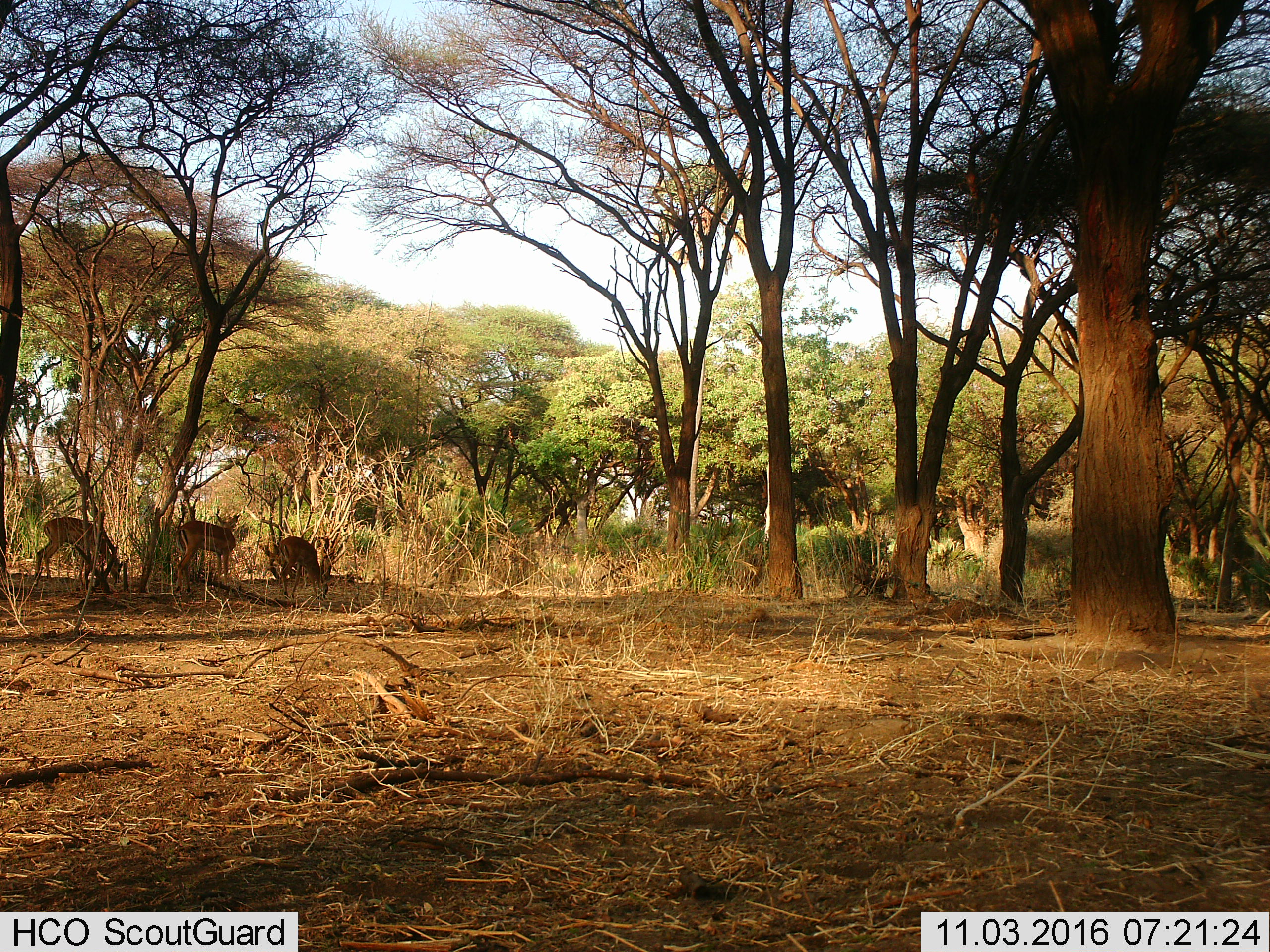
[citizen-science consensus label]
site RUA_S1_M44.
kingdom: Animalia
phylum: Chordata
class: Mammalia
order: Artiodactyla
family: Bovidae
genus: Aepyceros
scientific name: Aepyceros melampus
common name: impala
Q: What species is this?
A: Impala (Aepyceros melampus).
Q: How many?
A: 3.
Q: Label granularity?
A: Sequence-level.